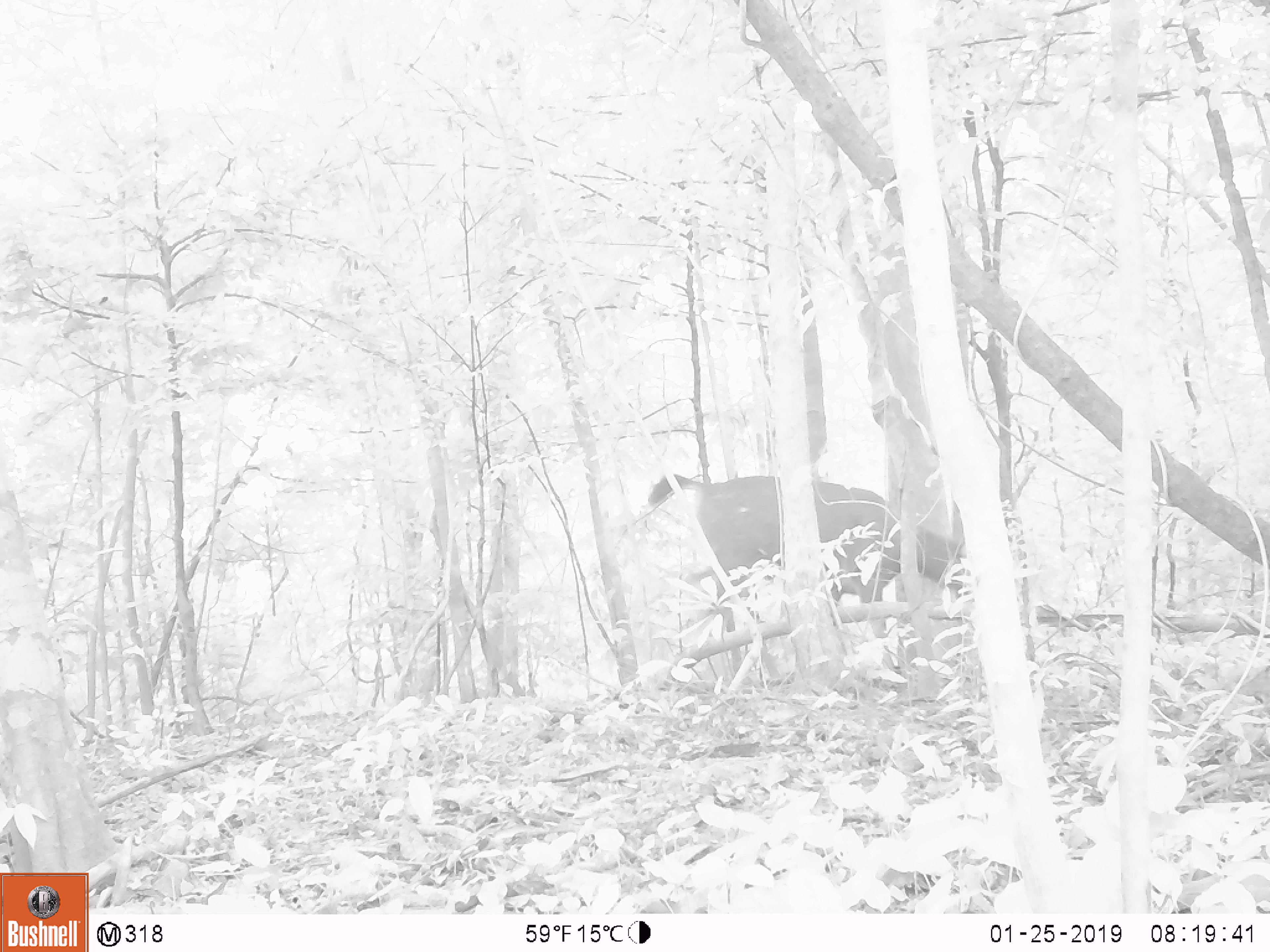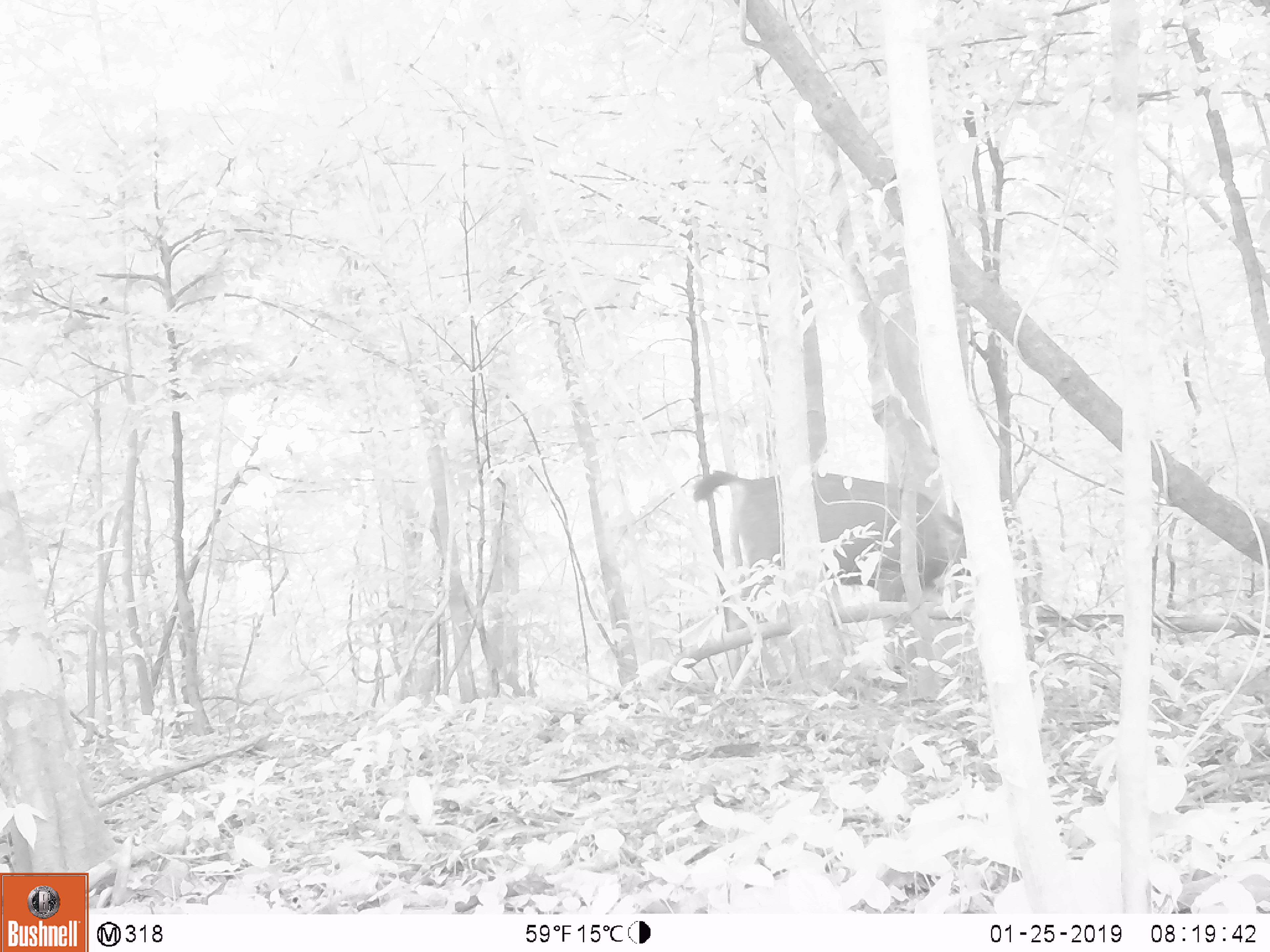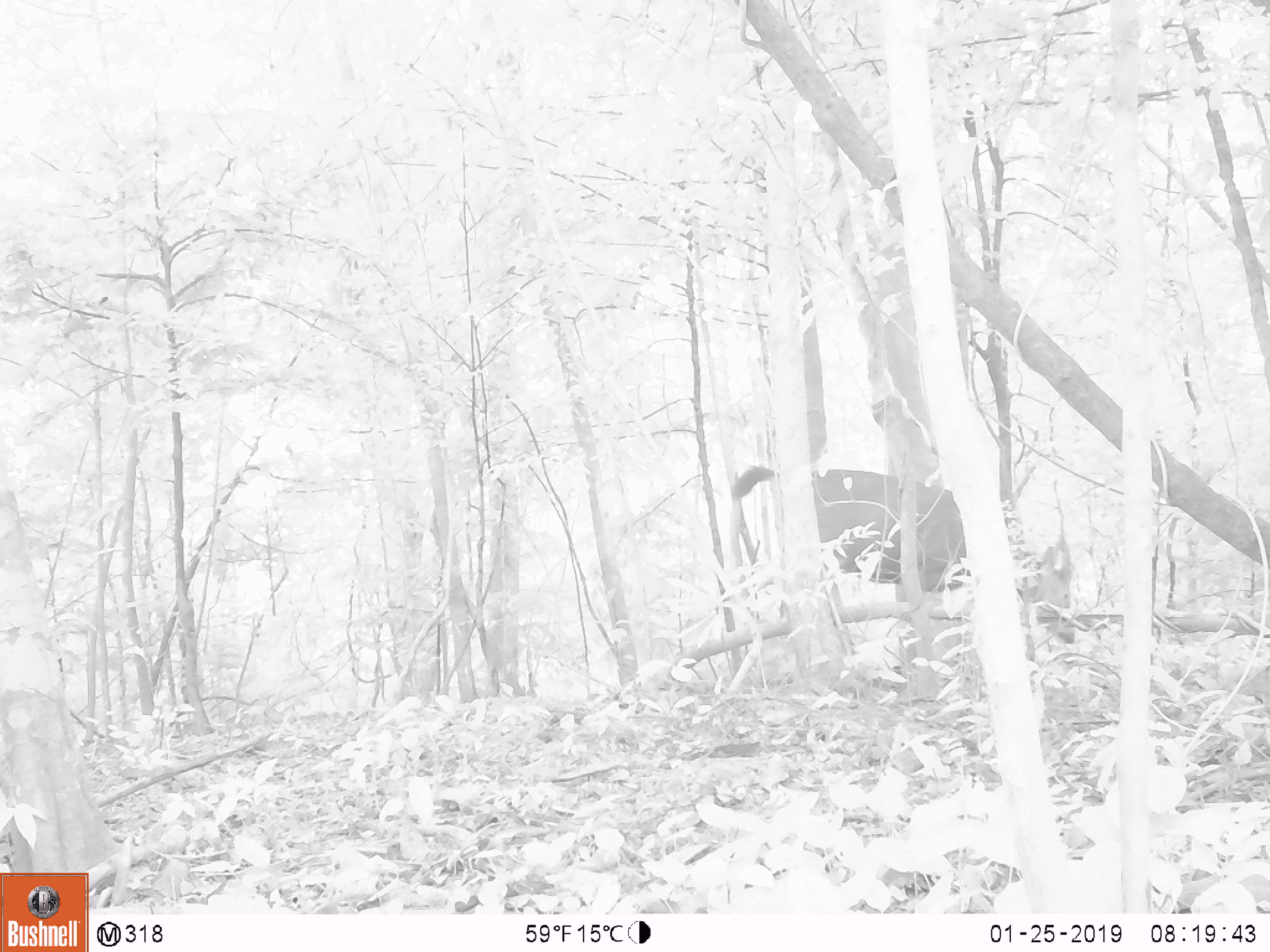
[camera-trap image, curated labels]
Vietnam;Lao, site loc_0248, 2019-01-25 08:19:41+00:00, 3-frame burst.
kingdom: Animalia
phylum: Chordata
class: Mammalia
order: Artiodactyla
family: Cervidae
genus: Rusa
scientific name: Rusa unicolor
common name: sambar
Sambar (Rusa unicolor). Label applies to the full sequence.